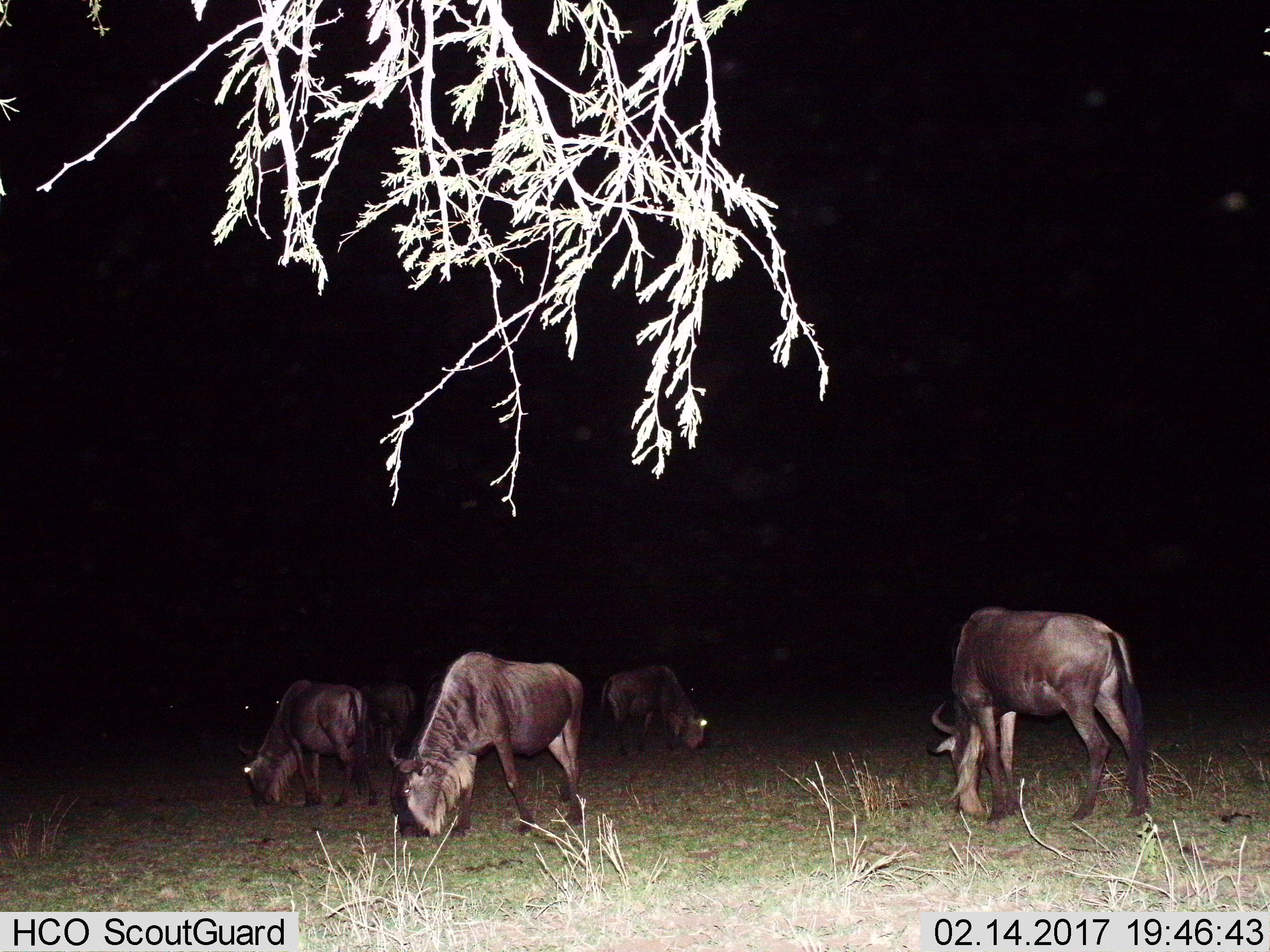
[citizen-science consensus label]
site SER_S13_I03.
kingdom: Animalia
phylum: Chordata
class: Mammalia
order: Artiodactyla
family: Bovidae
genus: Connochaetes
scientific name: Connochaetes taurinus taurinus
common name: blue wildebeest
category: wildebeestblue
Wildebeestblue (blue wildebeest) (Connochaetes taurinus taurinus), count 5. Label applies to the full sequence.